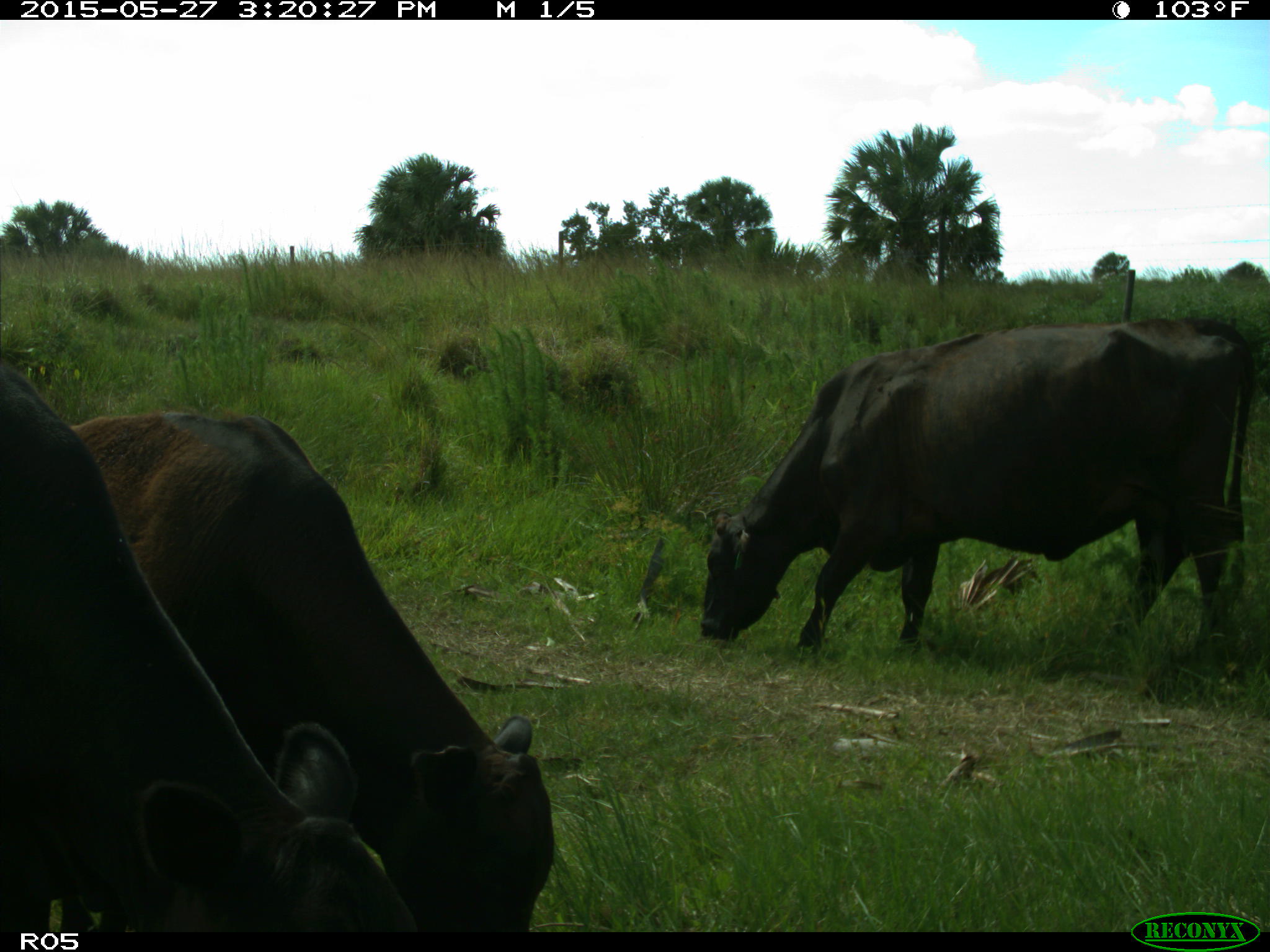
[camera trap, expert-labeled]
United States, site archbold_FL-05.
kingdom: Animalia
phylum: Chordata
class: Mammalia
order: Artiodactyla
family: Bovidae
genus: Bos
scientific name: Bos taurus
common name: domestic cow